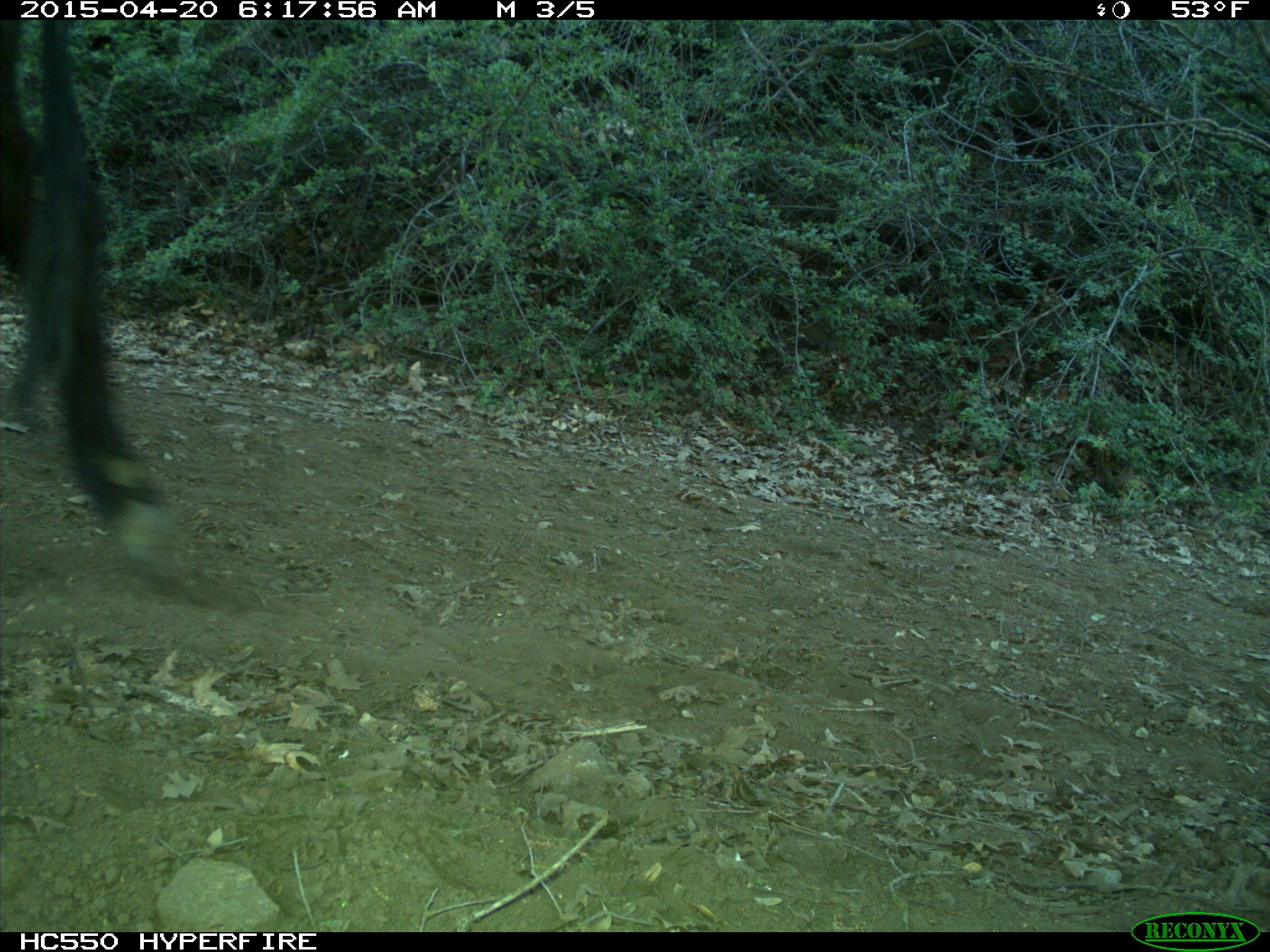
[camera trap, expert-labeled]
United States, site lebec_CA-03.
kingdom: Animalia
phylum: Chordata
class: Mammalia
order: Artiodactyla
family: Bovidae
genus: Bos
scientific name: Bos taurus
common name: domestic cow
Bos taurus (domestic cow).